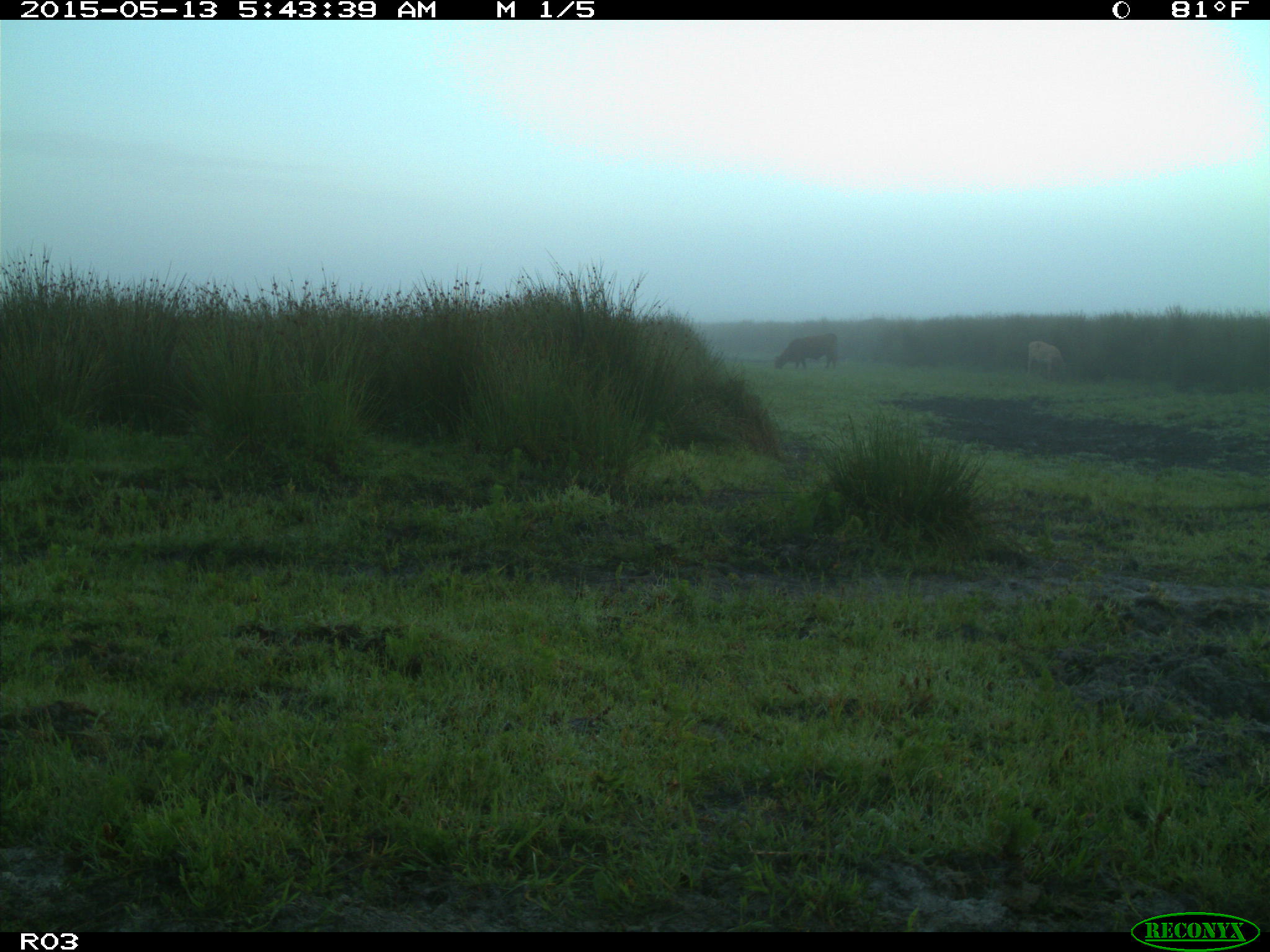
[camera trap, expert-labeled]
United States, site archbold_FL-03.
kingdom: Animalia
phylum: Chordata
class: Mammalia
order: Artiodactyla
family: Bovidae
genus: Bos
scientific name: Bos taurus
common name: domestic cow